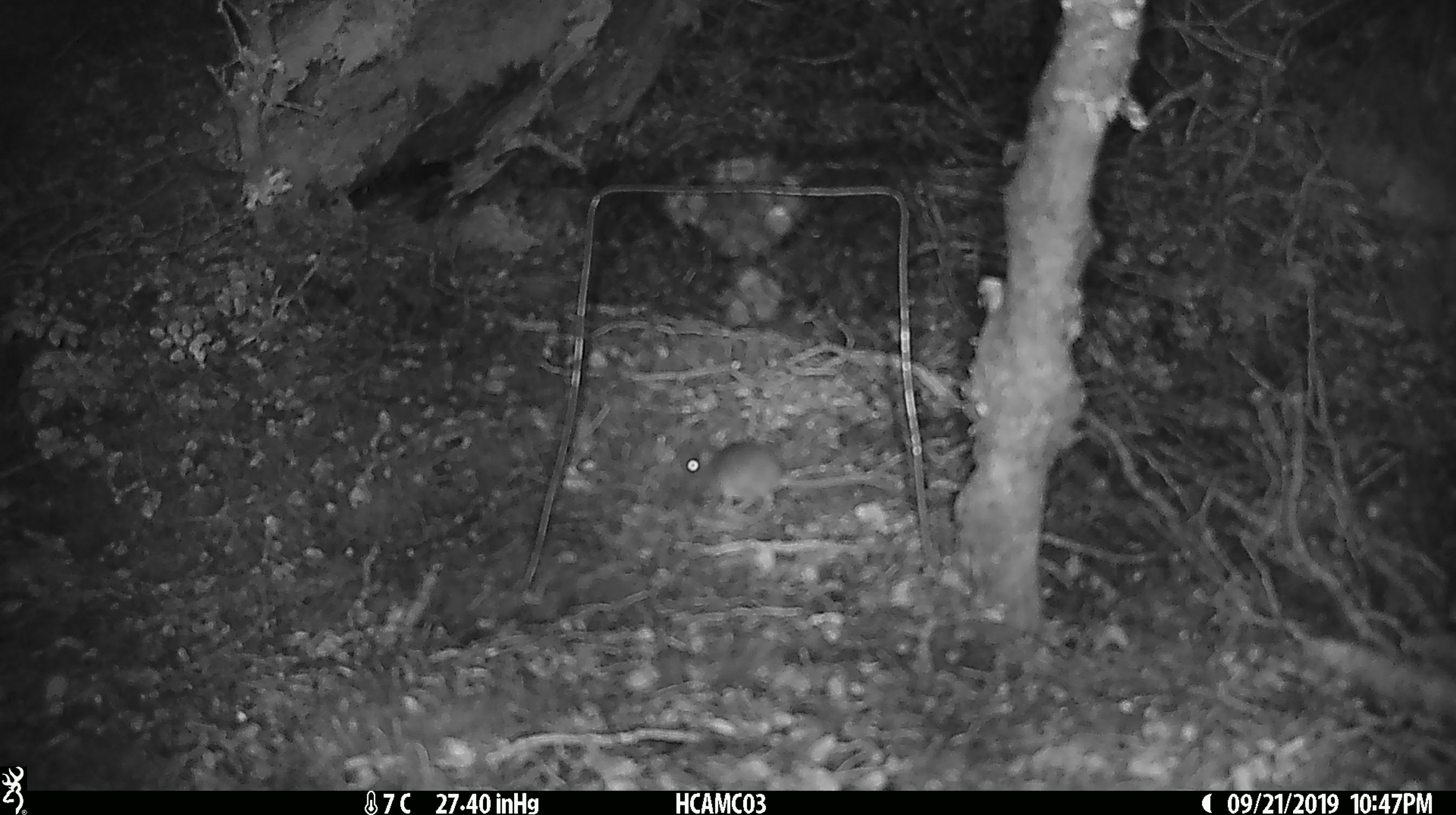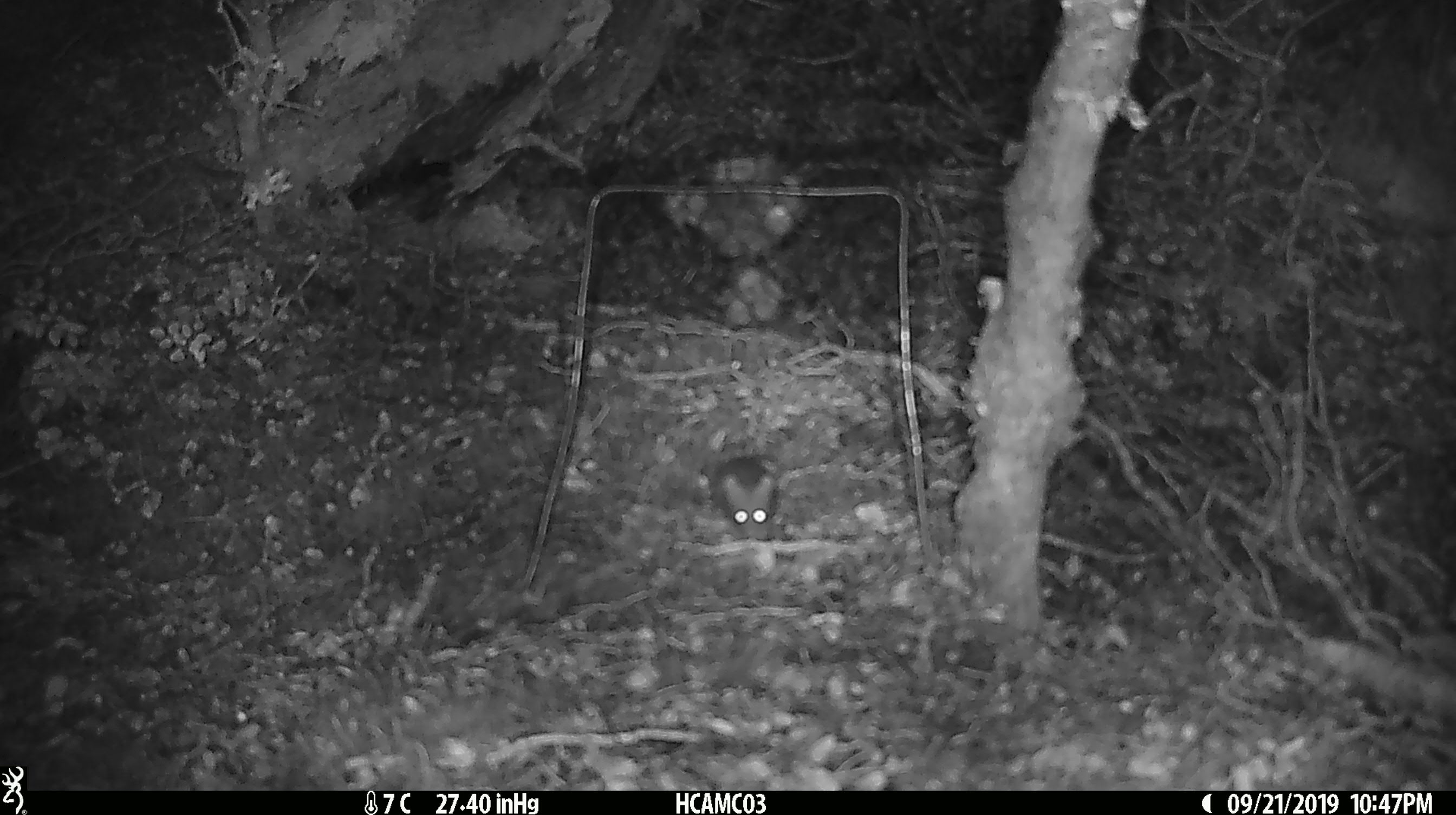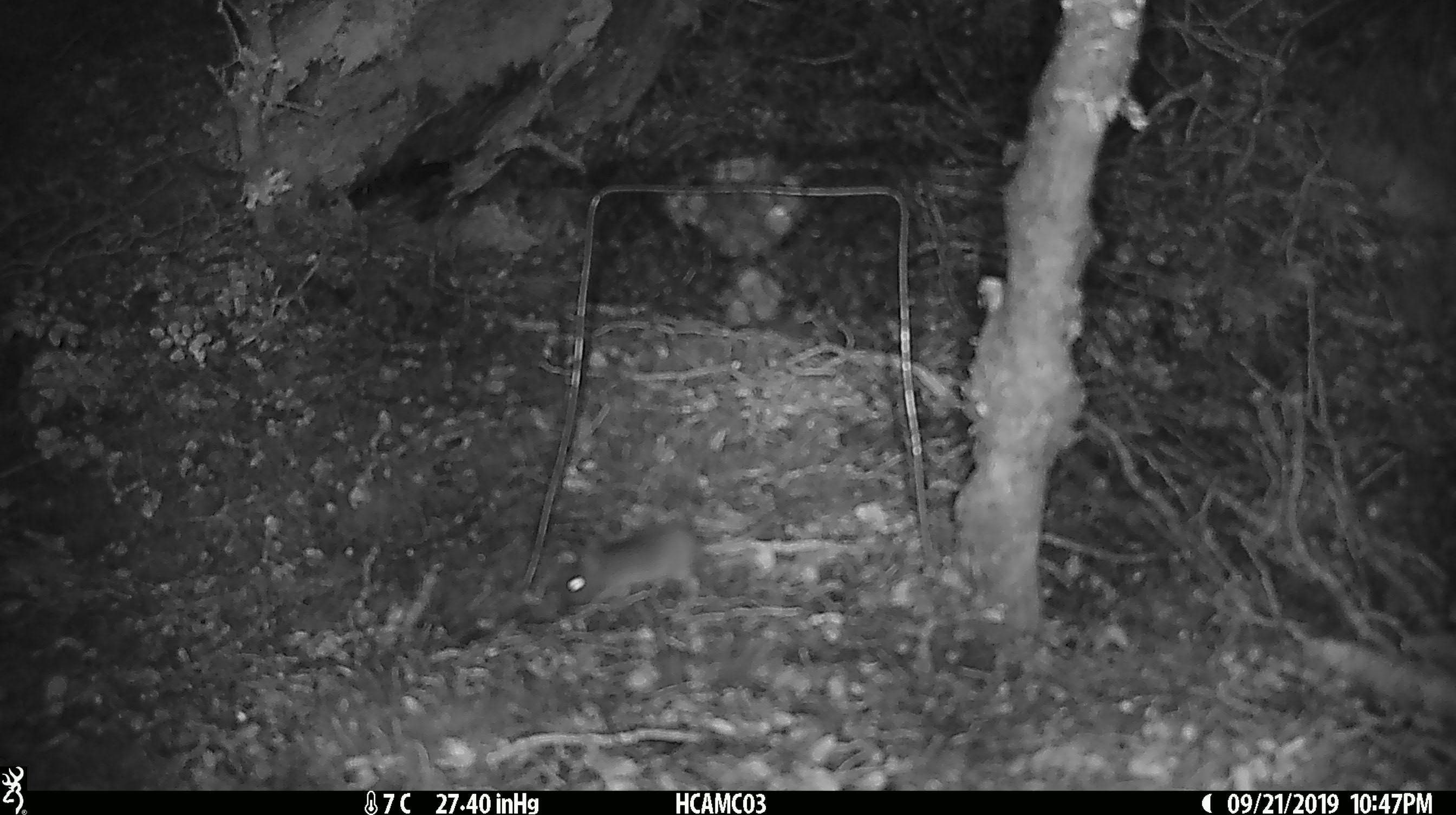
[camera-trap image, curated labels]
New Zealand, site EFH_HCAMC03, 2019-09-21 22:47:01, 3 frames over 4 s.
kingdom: Animalia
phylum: Chordata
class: Mammalia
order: Rodentia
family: Muridae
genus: Mus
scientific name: Mus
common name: mouse